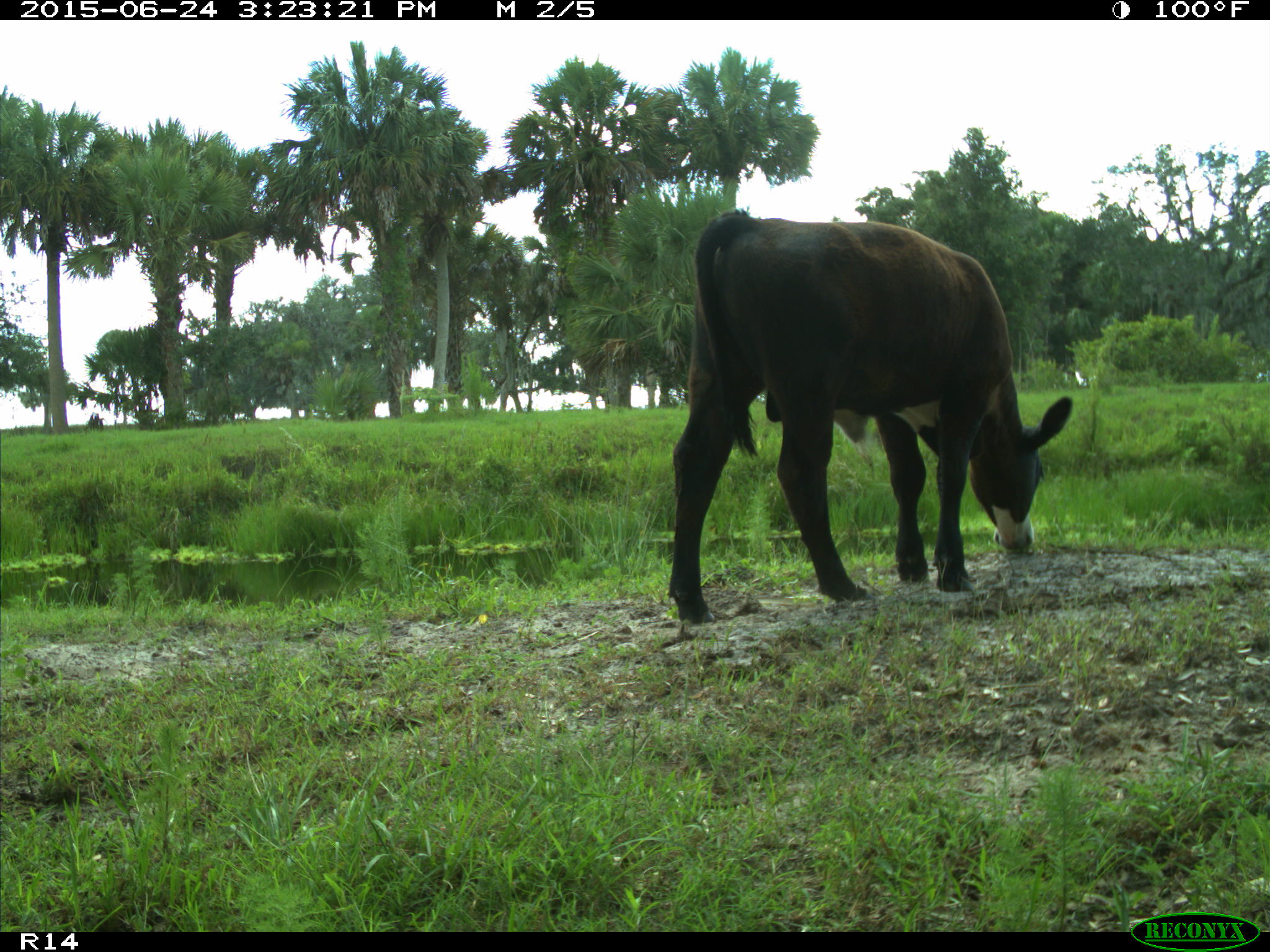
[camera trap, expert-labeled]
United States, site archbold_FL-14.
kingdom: Animalia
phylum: Chordata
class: Mammalia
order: Artiodactyla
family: Bovidae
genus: Bos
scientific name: Bos taurus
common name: domestic cow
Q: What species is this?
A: Bos taurus (domestic cow).